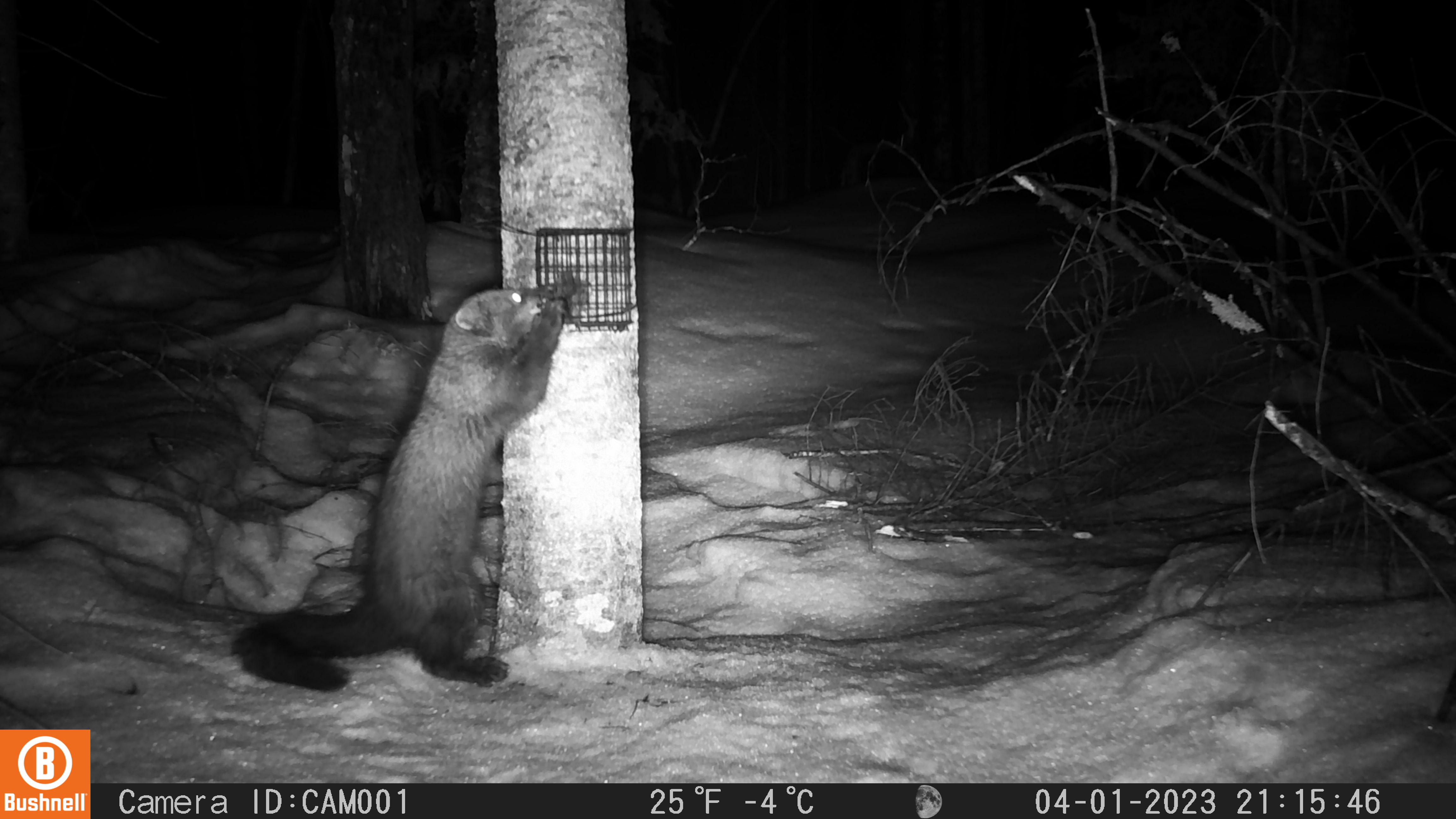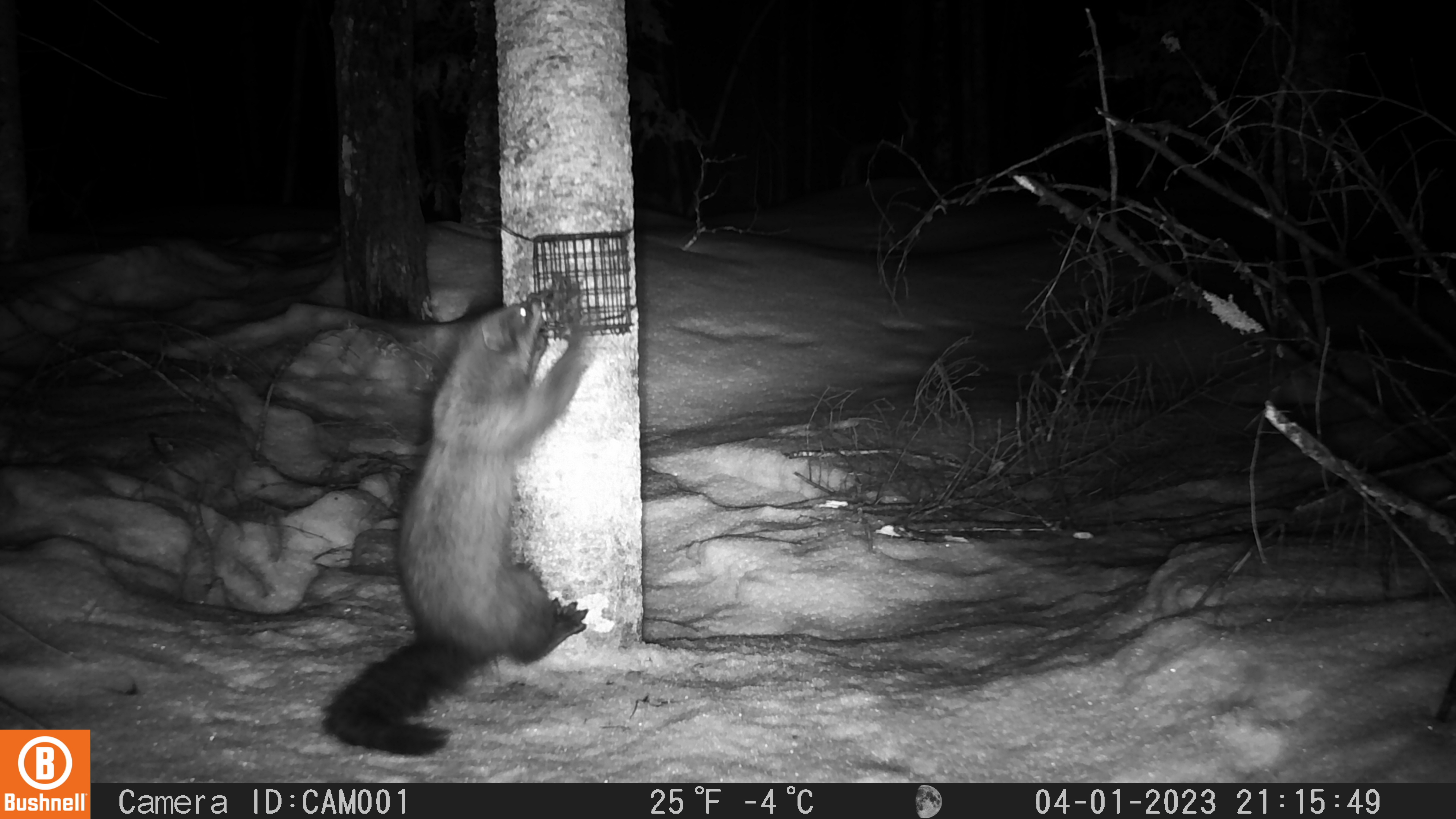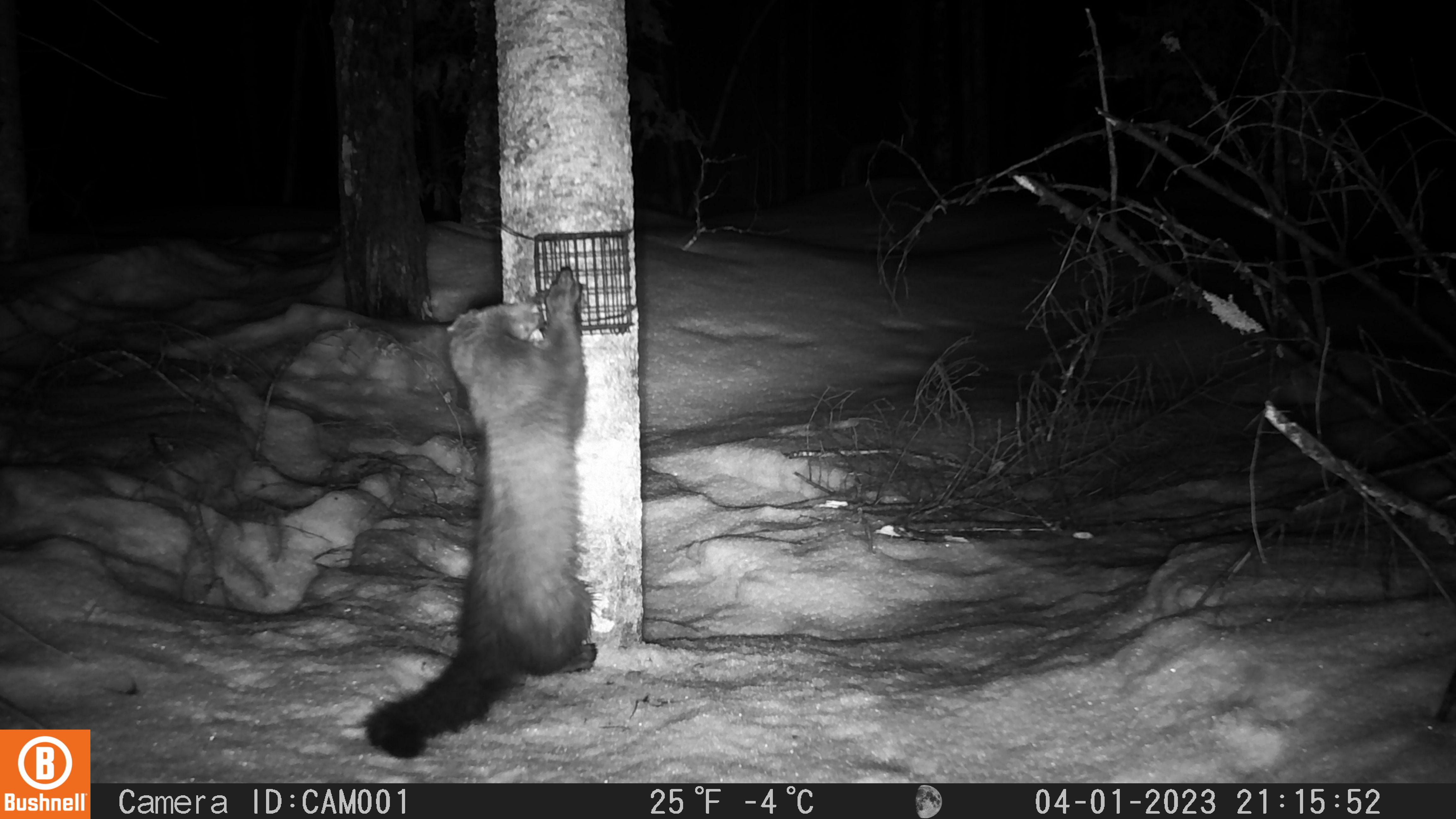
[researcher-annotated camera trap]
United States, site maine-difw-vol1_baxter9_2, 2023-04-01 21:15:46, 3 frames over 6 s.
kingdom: Animalia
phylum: Chordata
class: Mammalia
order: Carnivora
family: Mustelidae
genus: Pekania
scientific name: Pekania pennanti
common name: fisher